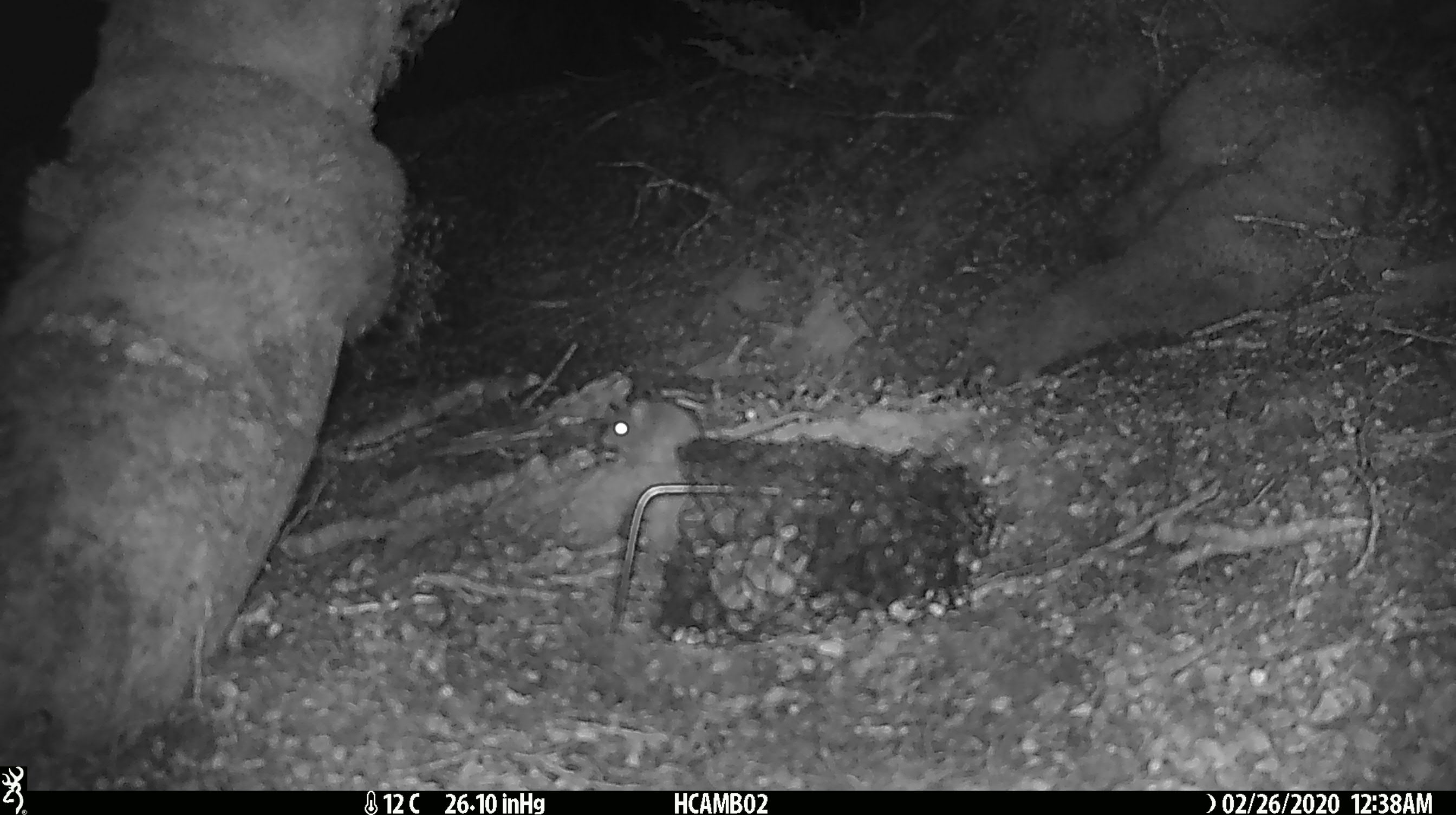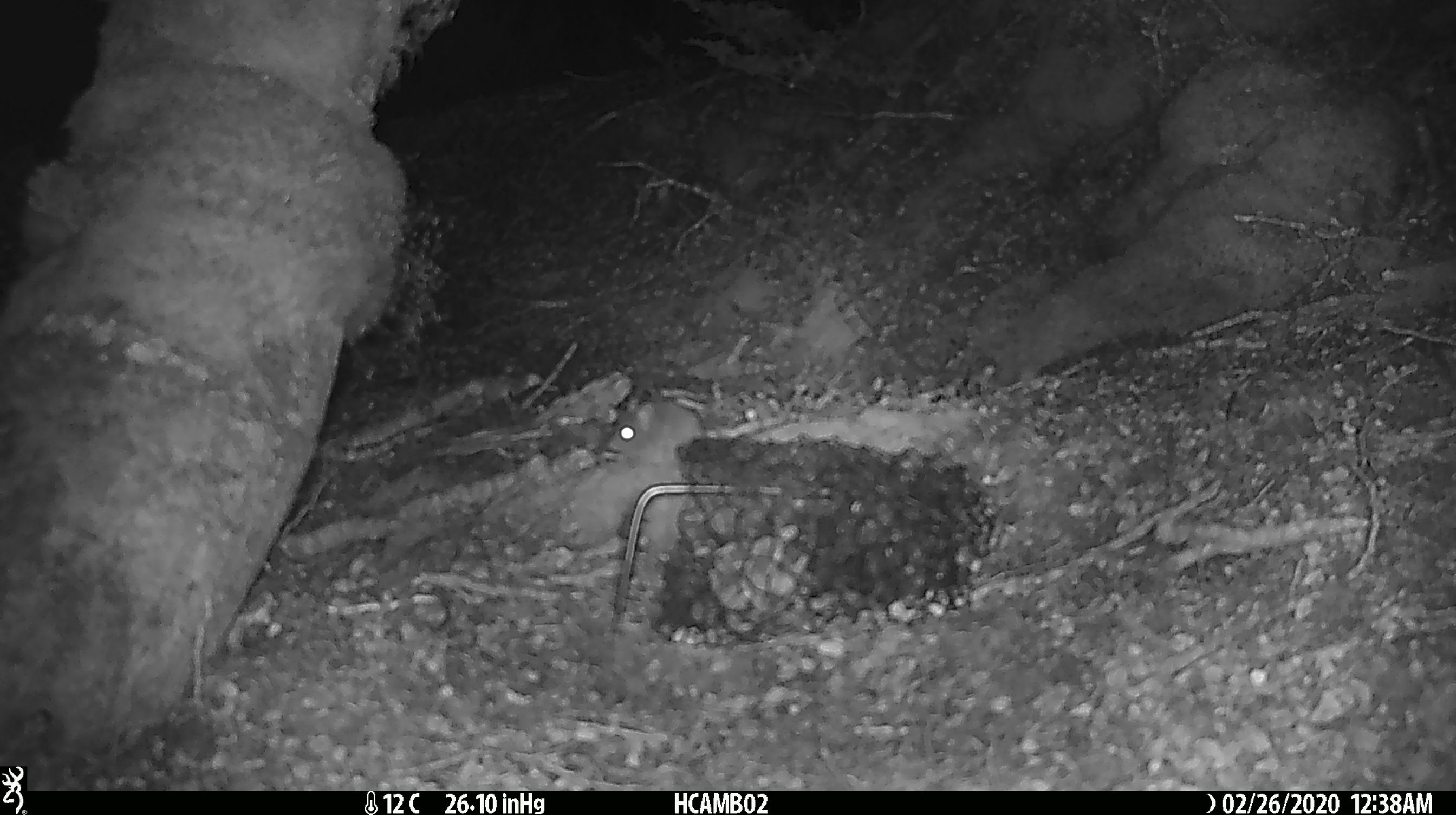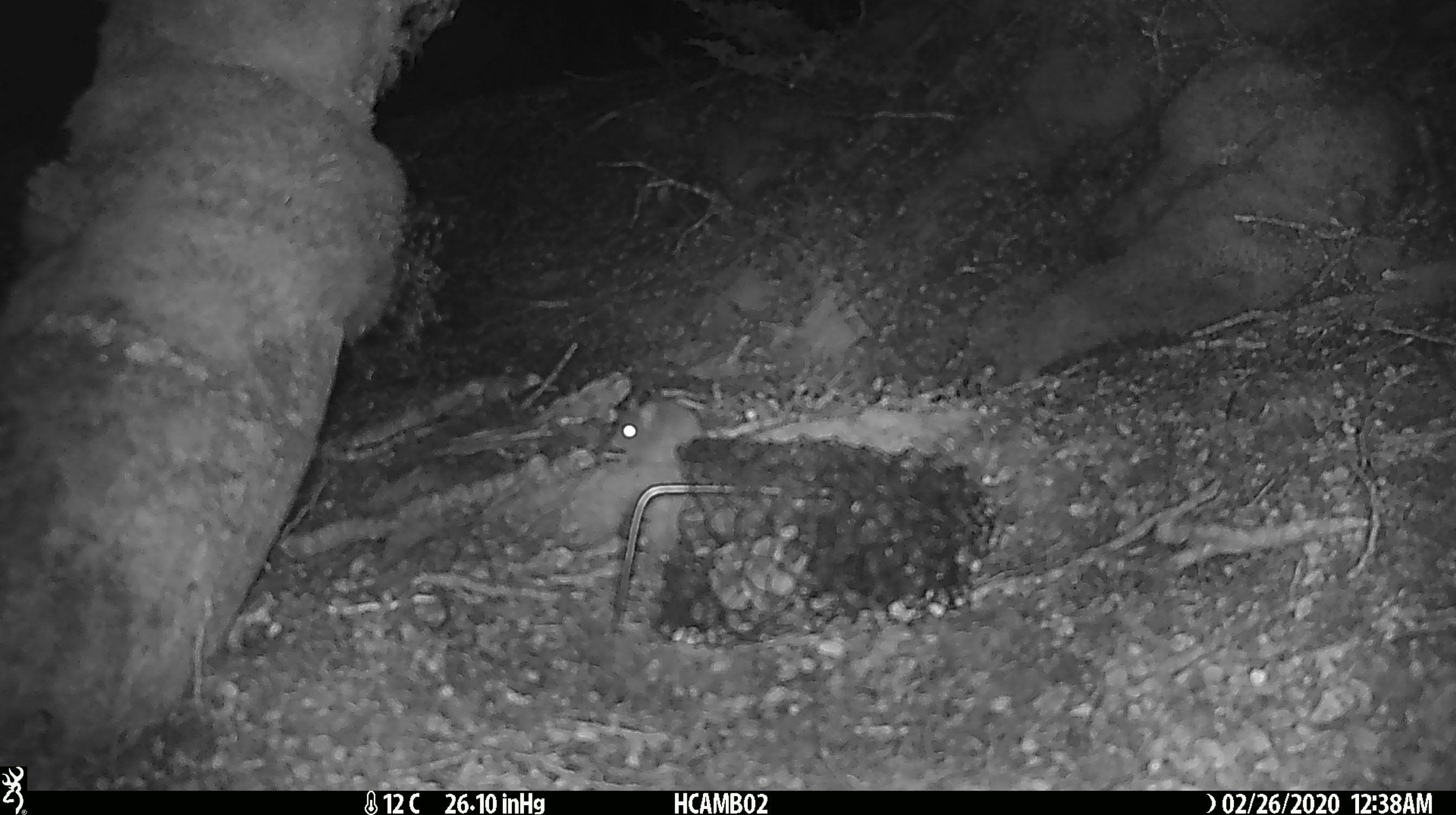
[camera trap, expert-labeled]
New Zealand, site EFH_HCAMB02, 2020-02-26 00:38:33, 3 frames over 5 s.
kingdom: Animalia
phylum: Chordata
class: Mammalia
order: Rodentia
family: Muridae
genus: Mus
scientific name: Mus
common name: mouse